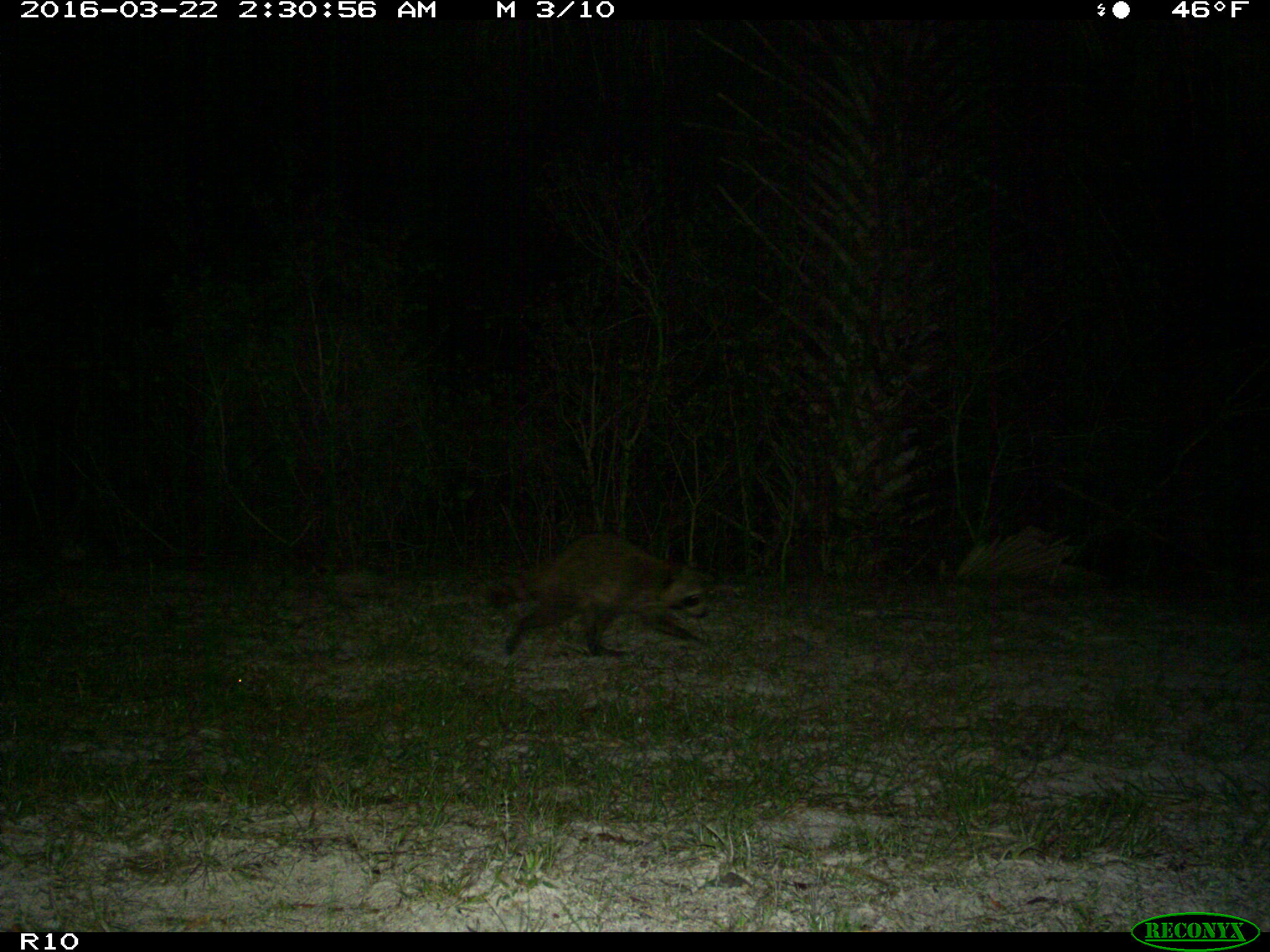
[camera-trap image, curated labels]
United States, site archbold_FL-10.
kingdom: Animalia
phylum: Chordata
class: Mammalia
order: Carnivora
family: Procyonidae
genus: Procyon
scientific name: Procyon lotor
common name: common raccoon